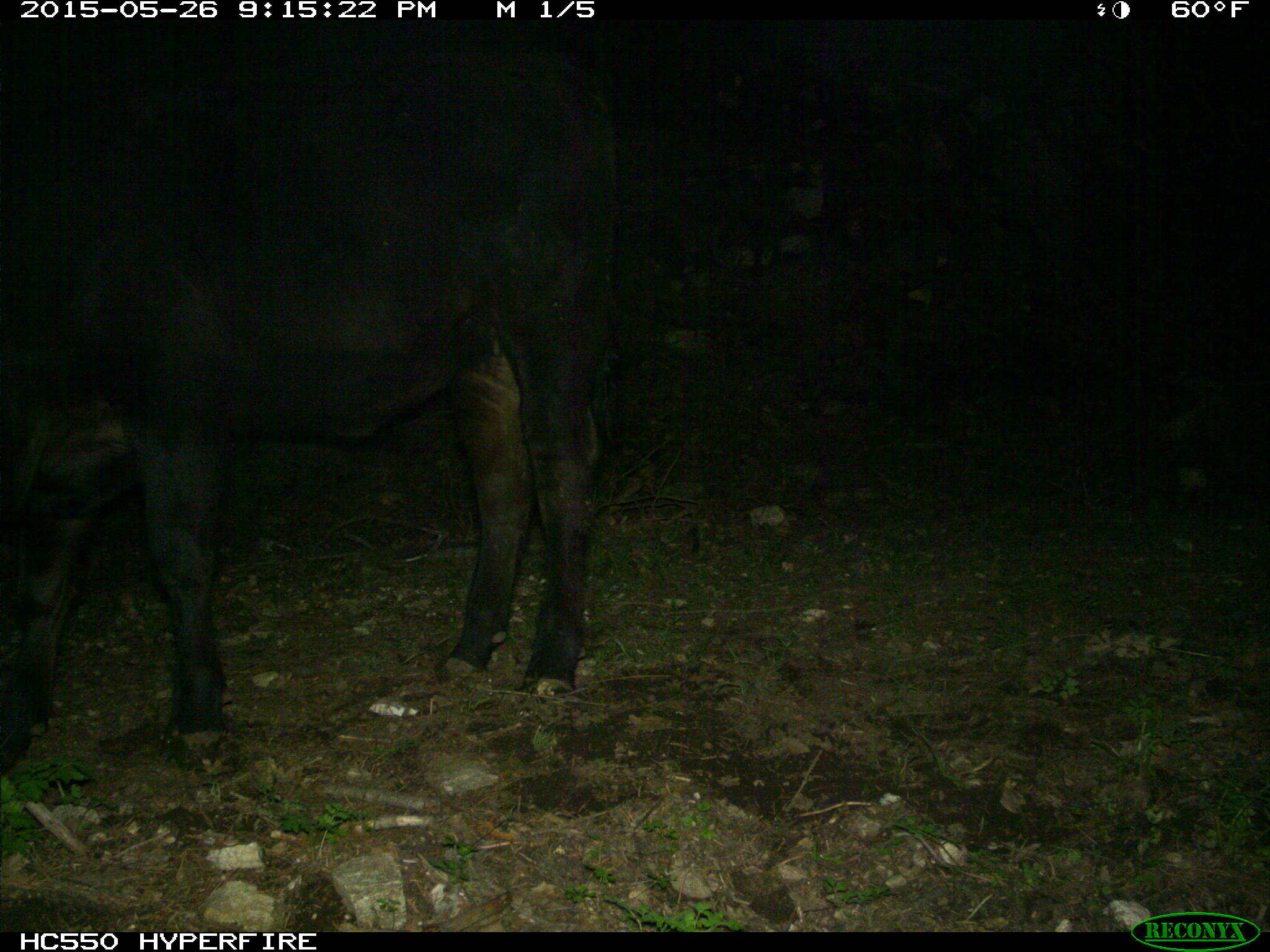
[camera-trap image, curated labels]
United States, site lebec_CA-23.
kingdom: Animalia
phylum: Chordata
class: Mammalia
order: Artiodactyla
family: Bovidae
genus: Bos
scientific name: Bos taurus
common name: domestic cow